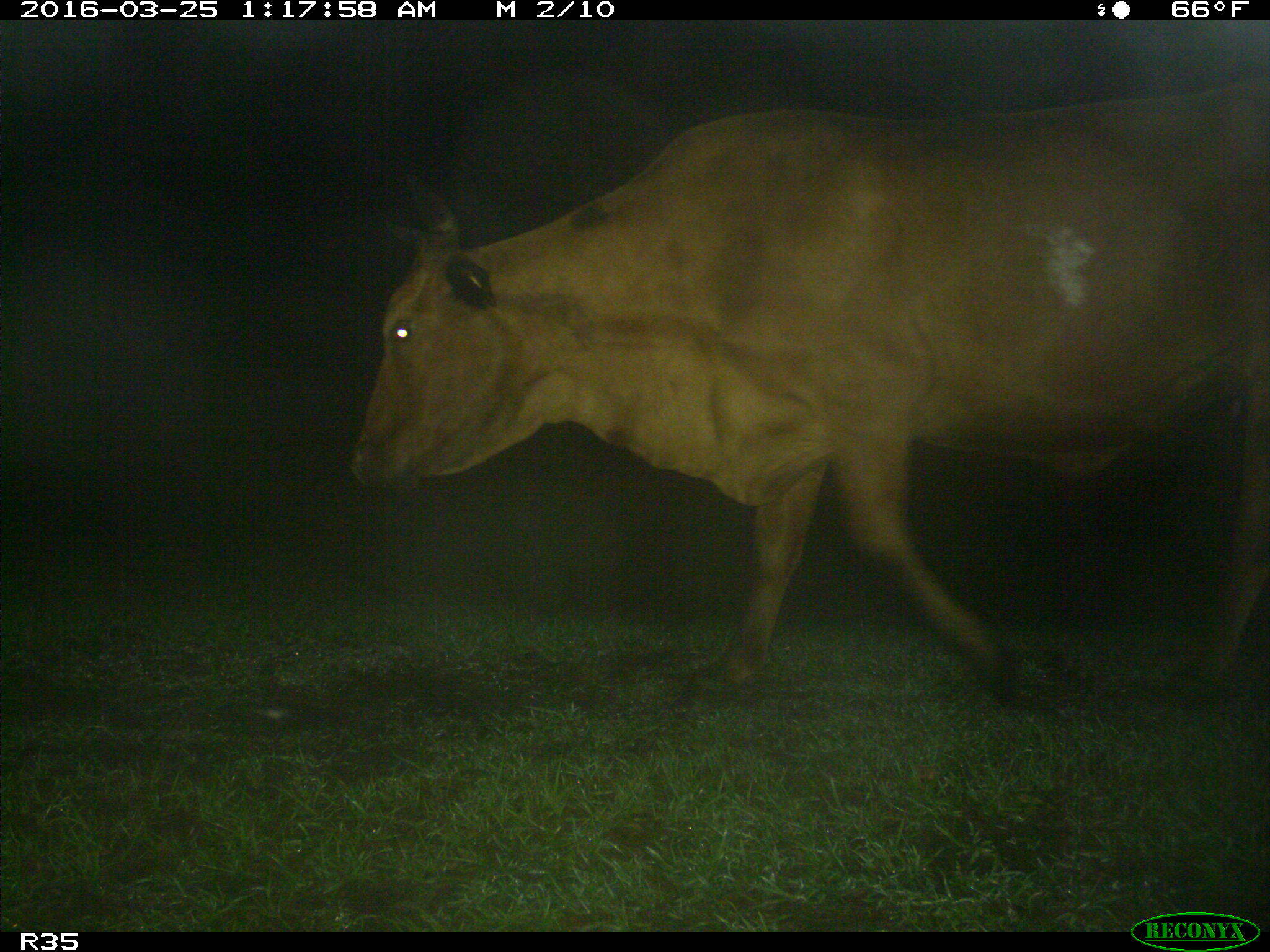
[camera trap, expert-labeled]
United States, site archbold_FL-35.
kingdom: Animalia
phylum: Chordata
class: Mammalia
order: Artiodactyla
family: Bovidae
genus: Bos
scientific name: Bos taurus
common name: domestic cow